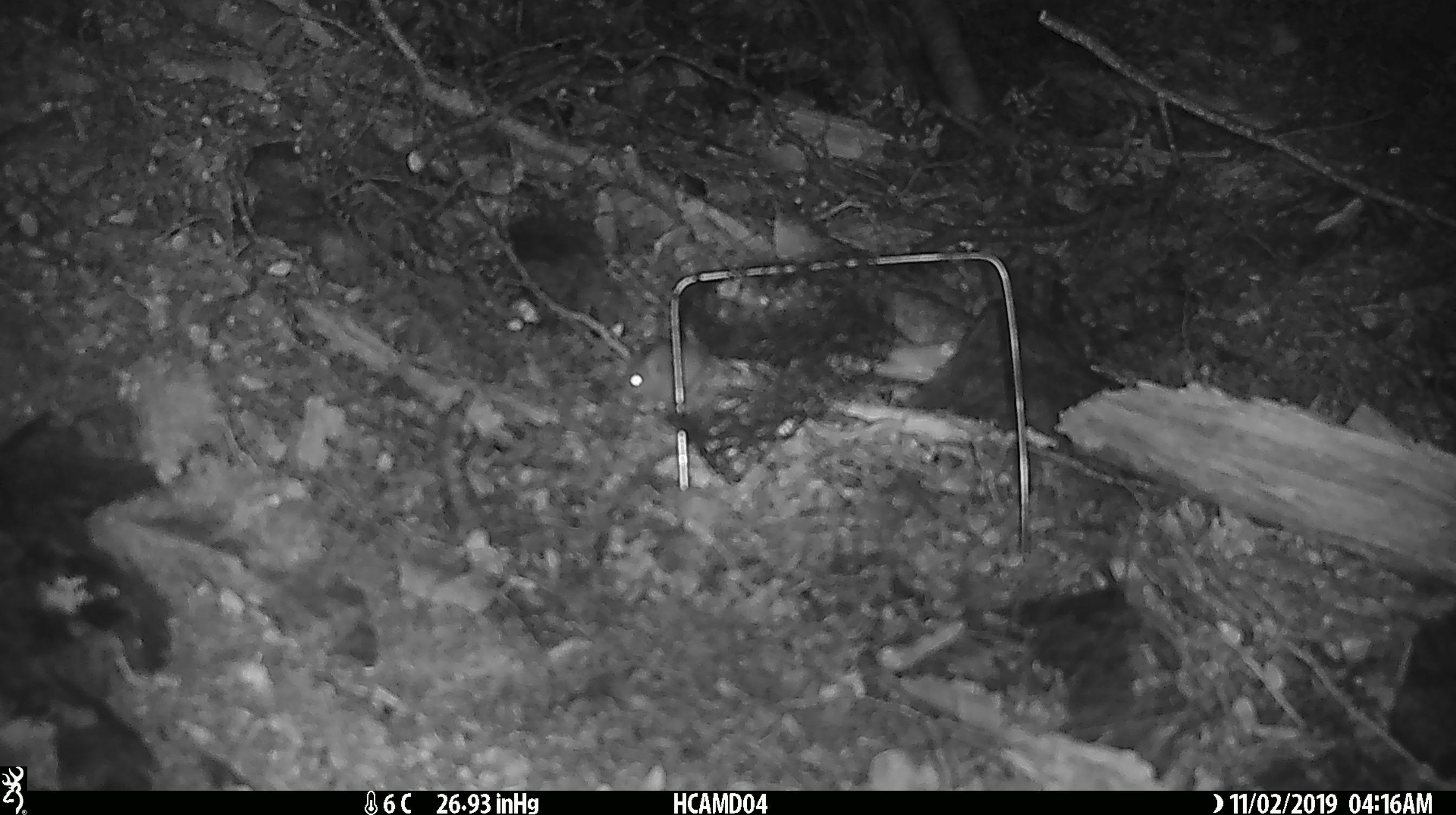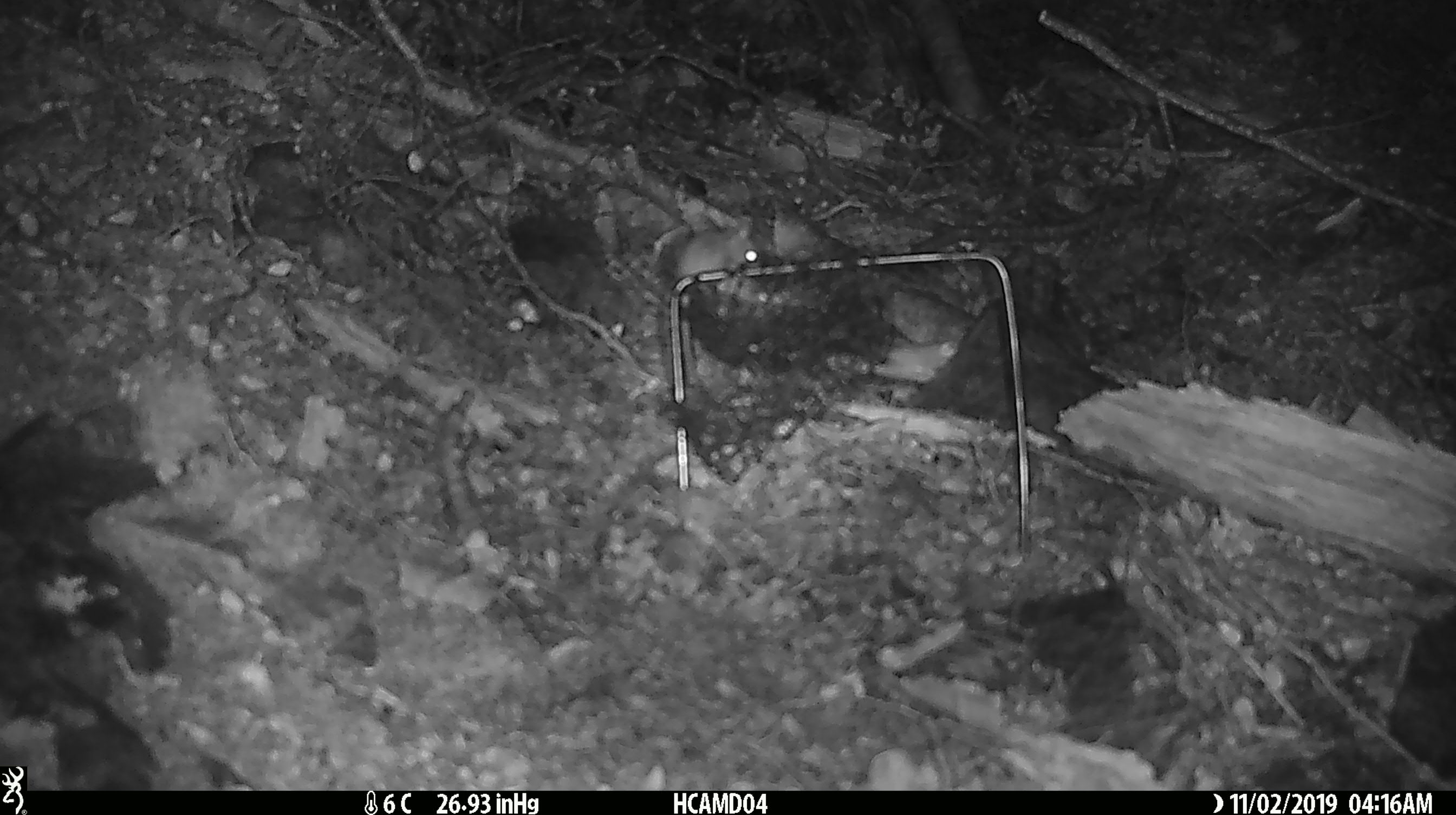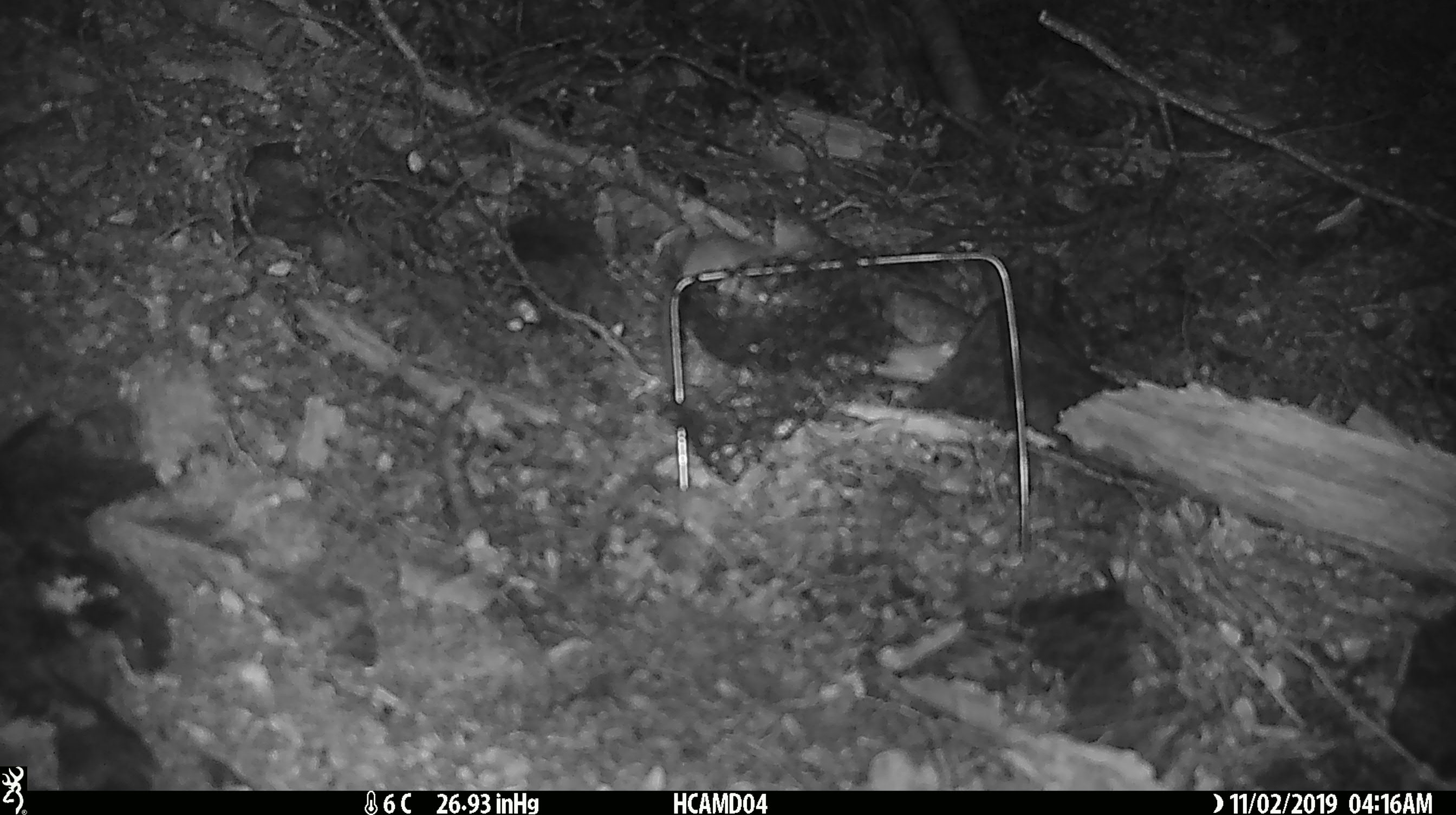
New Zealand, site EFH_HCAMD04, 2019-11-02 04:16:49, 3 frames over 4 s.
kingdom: Animalia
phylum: Chordata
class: Mammalia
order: Rodentia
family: Muridae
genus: Mus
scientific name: Mus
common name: mouse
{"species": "mouse (Mus)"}